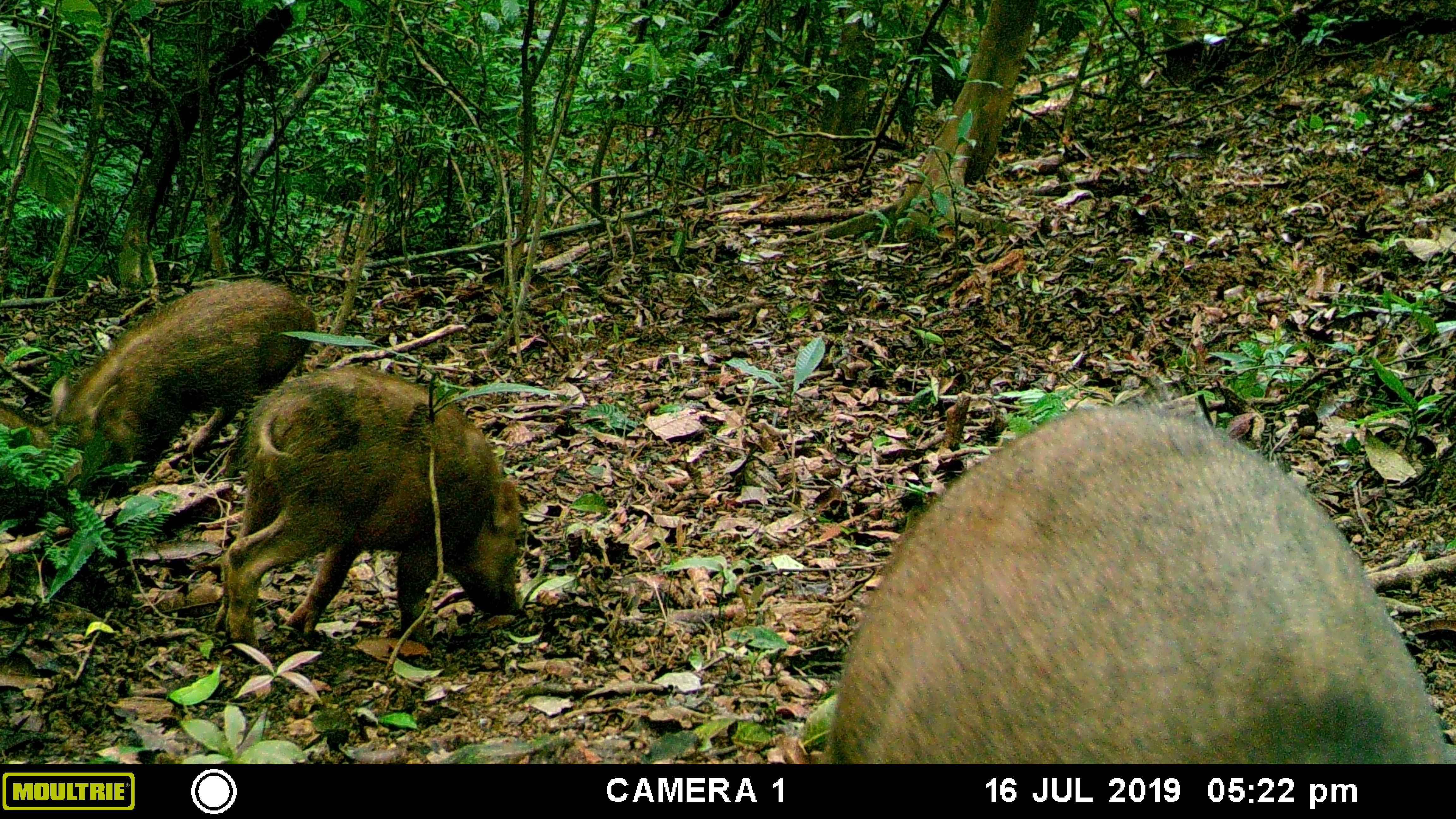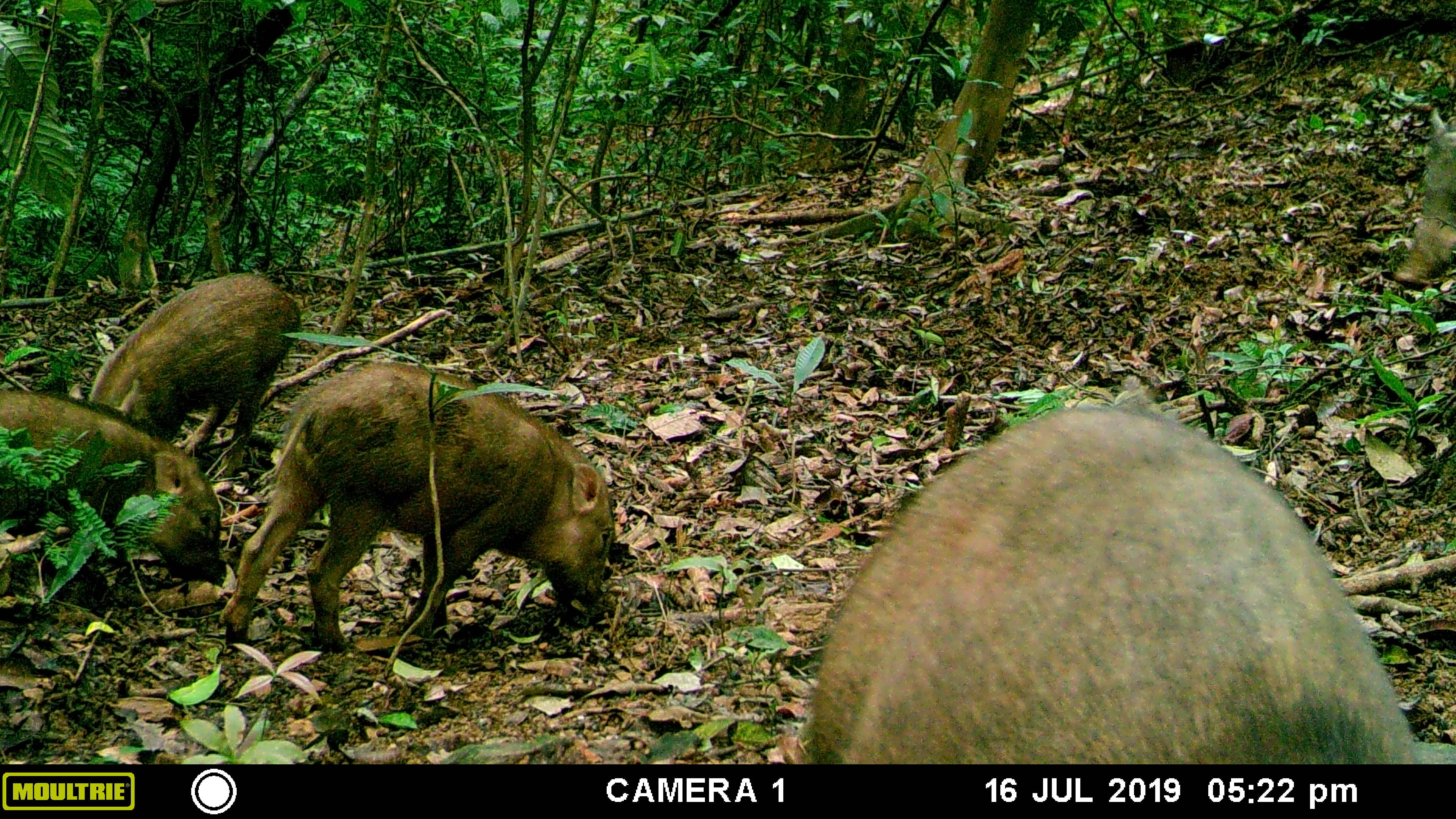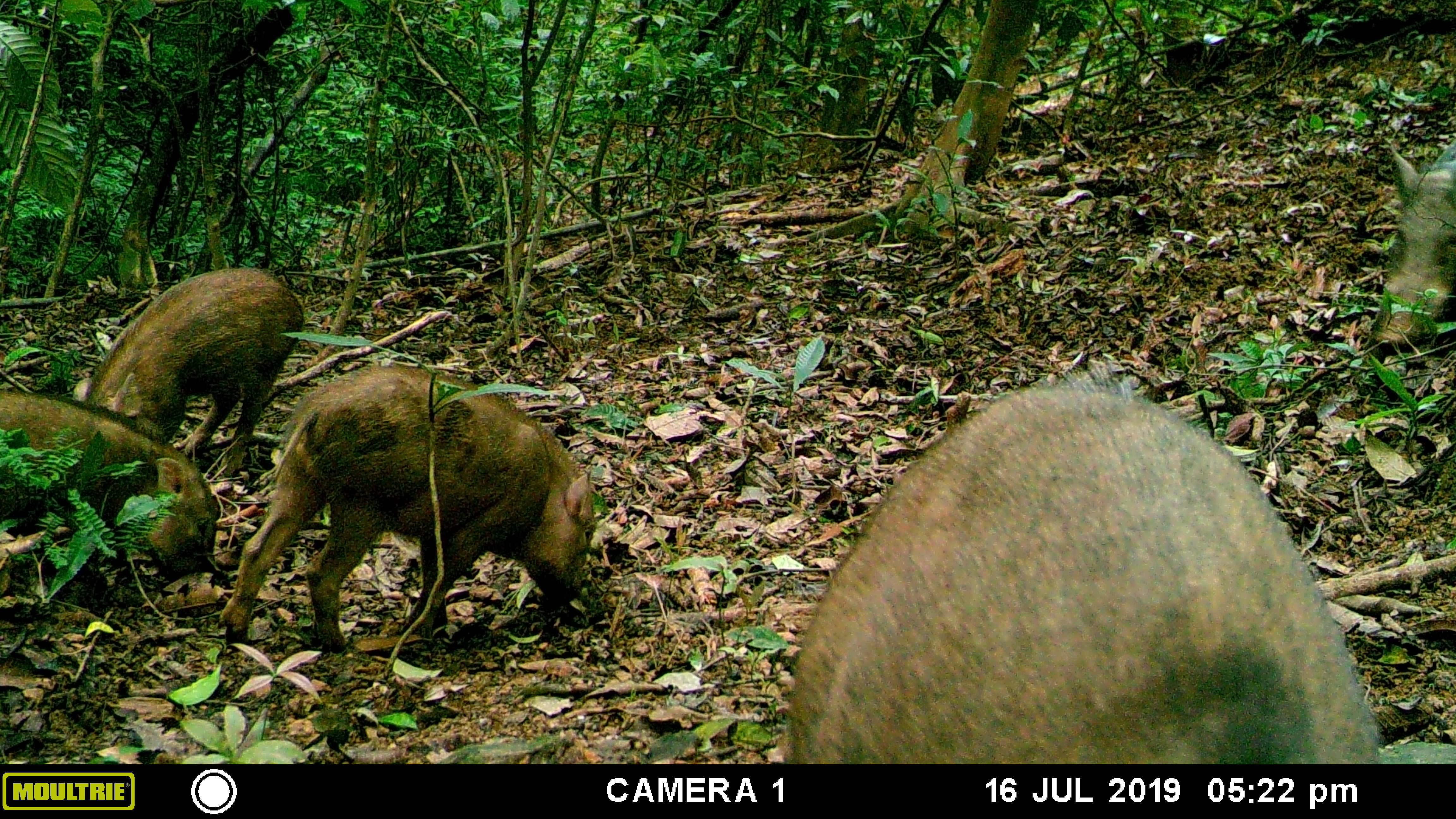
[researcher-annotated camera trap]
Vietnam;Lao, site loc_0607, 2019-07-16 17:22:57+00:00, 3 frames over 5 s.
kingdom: Animalia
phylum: Chordata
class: Mammalia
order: Artiodactyla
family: Suidae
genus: Sus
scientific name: Sus scrofa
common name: eurasian wild pig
Eurasian wild pig (Sus scrofa). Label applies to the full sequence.